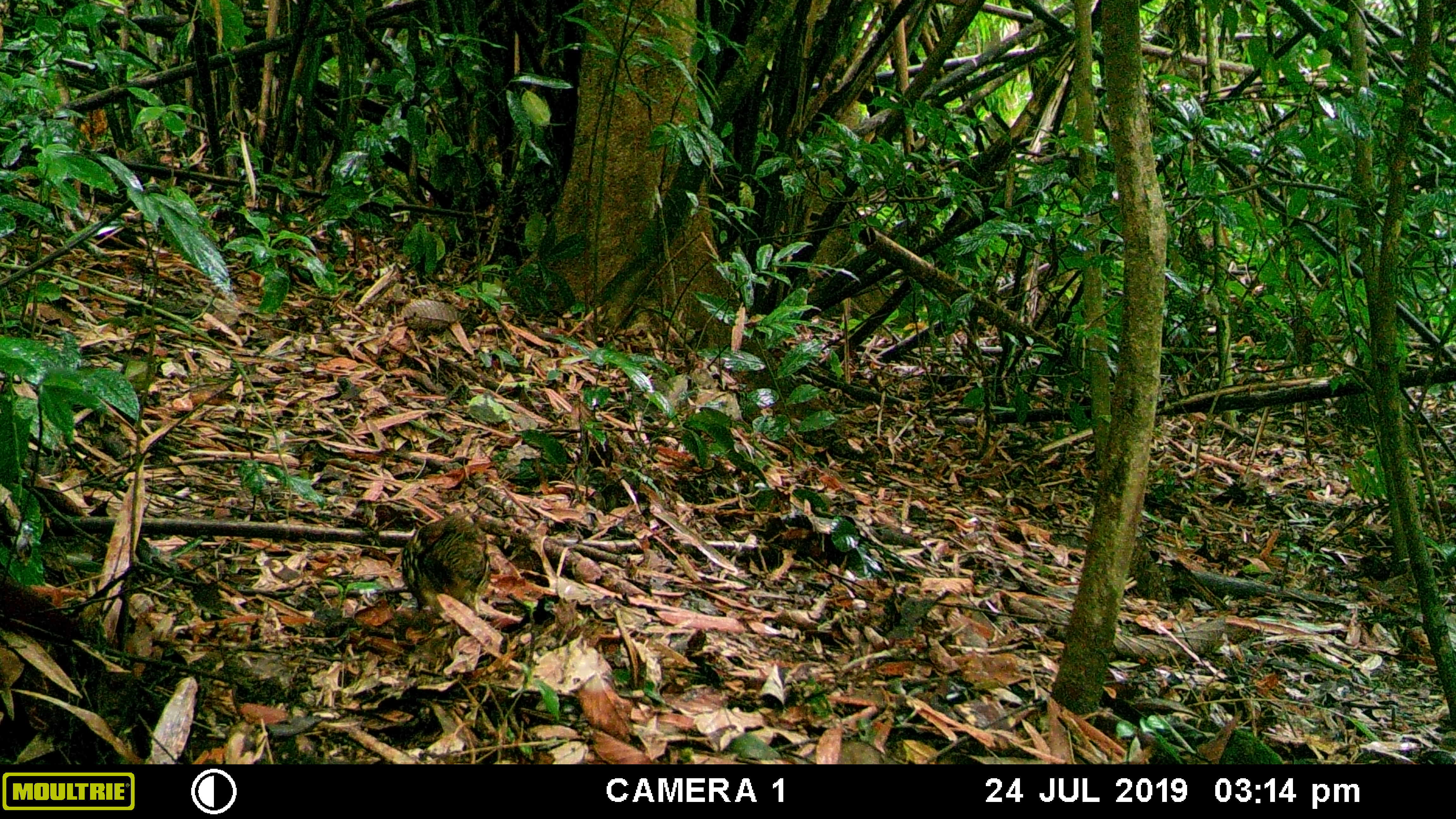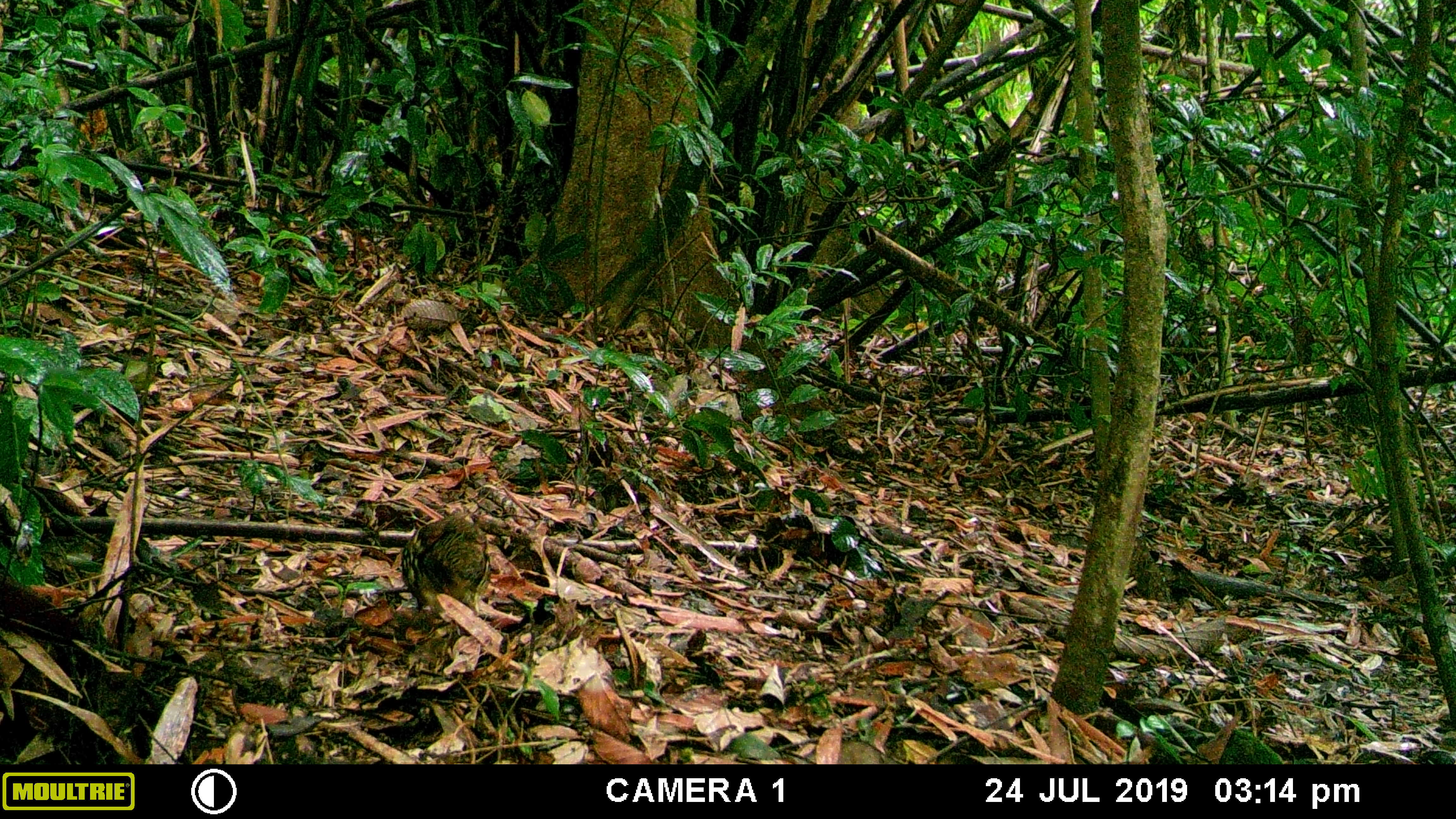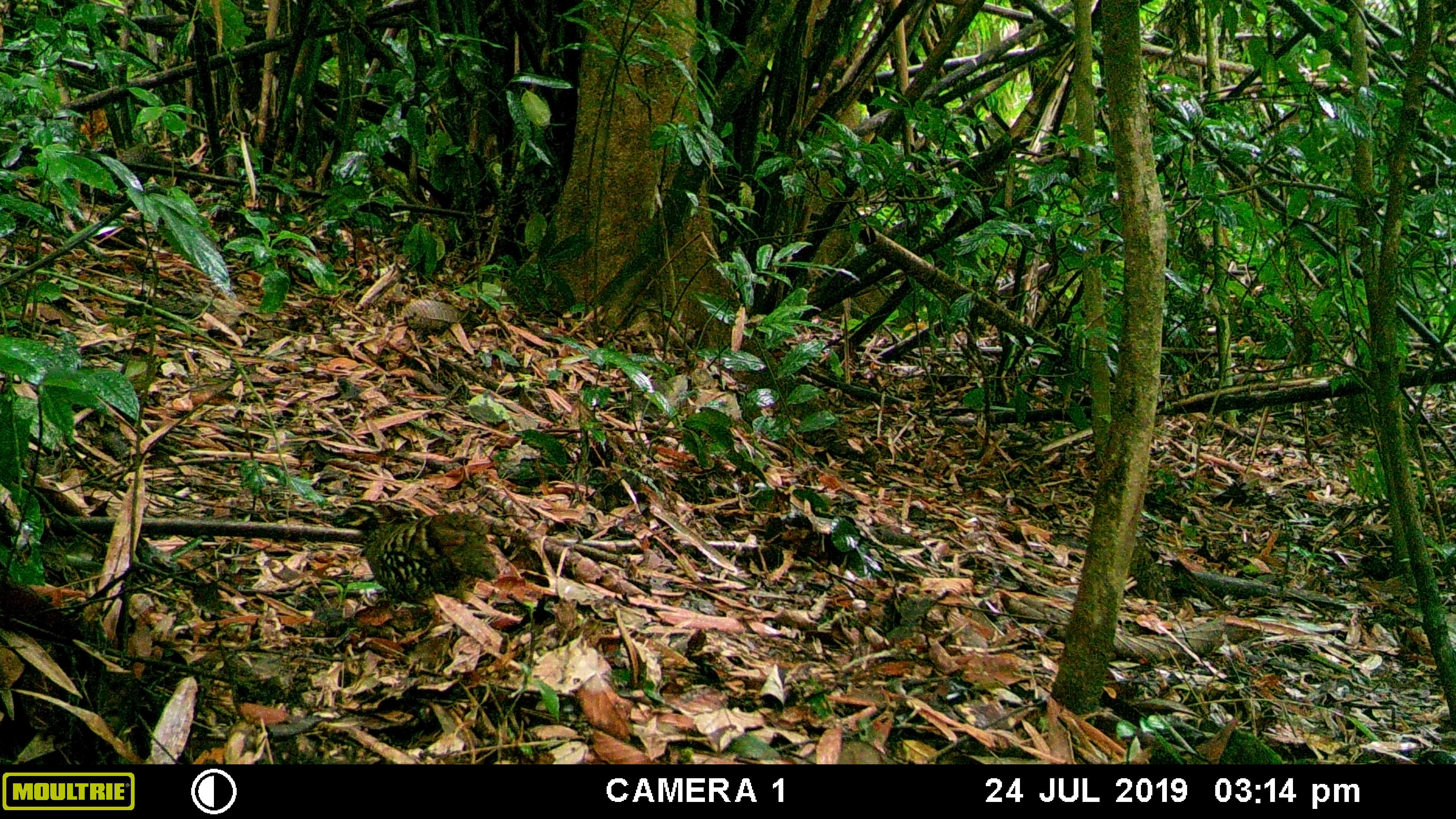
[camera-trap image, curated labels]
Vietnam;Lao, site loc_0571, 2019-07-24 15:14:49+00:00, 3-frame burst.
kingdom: Animalia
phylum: Chordata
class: Aves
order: Galliformes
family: Phasianidae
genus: Polyplectron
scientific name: Polyplectron bicalcaratum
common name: gray peacock-pheasant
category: grey peacock pheasant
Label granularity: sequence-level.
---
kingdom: Animalia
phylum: Chordata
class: Aves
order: Galliformes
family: Phasianidae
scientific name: Phasianidae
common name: partridge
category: unidentified partridge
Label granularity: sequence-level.